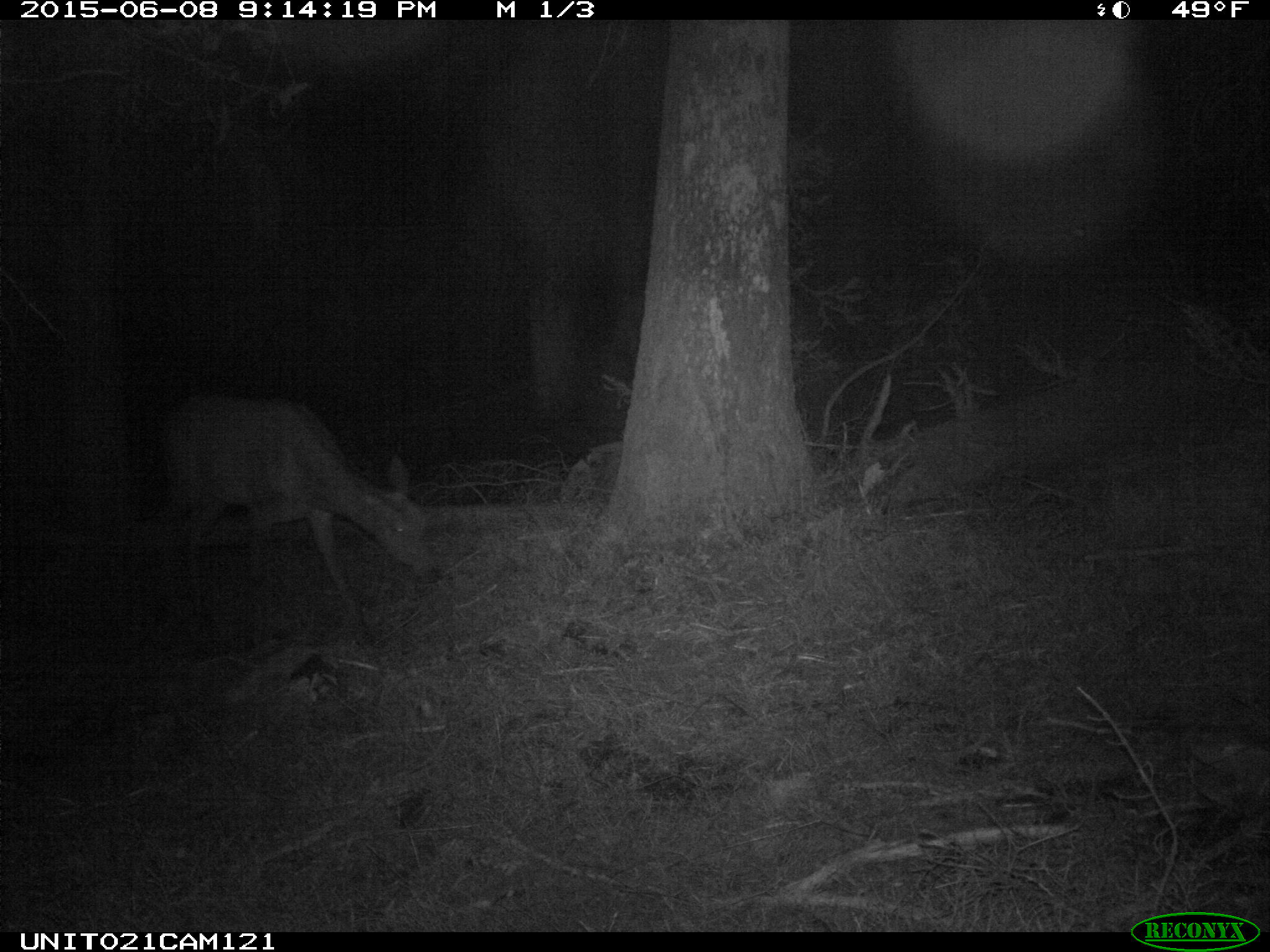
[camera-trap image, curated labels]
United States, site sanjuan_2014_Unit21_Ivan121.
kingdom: Animalia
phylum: Chordata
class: Mammalia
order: Artiodactyla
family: Cervidae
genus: Cervus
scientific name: Cervus elaphus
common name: red deer